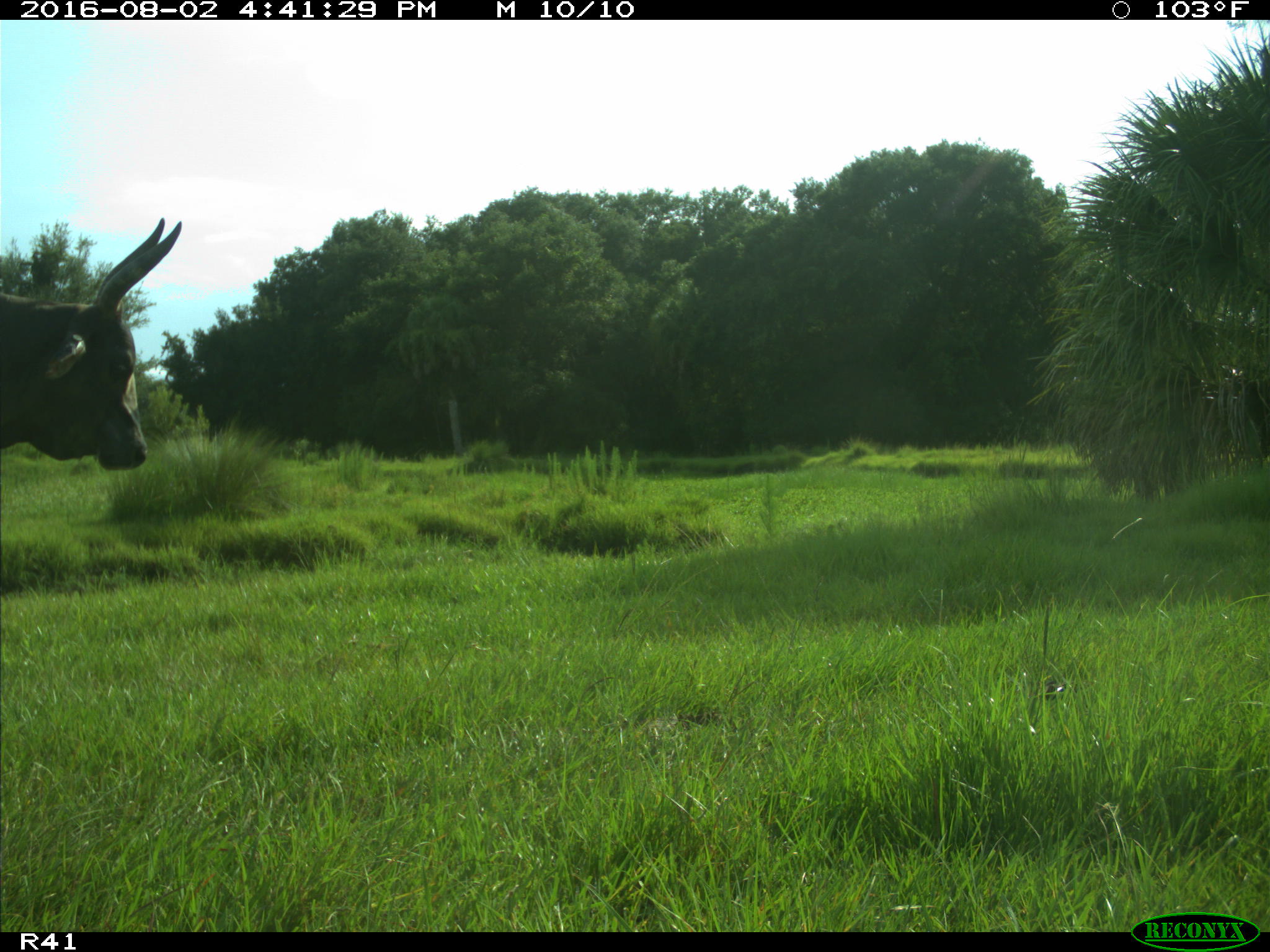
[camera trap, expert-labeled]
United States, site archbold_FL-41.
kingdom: Animalia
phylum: Chordata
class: Mammalia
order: Artiodactyla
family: Bovidae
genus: Bos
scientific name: Bos taurus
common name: domestic cow